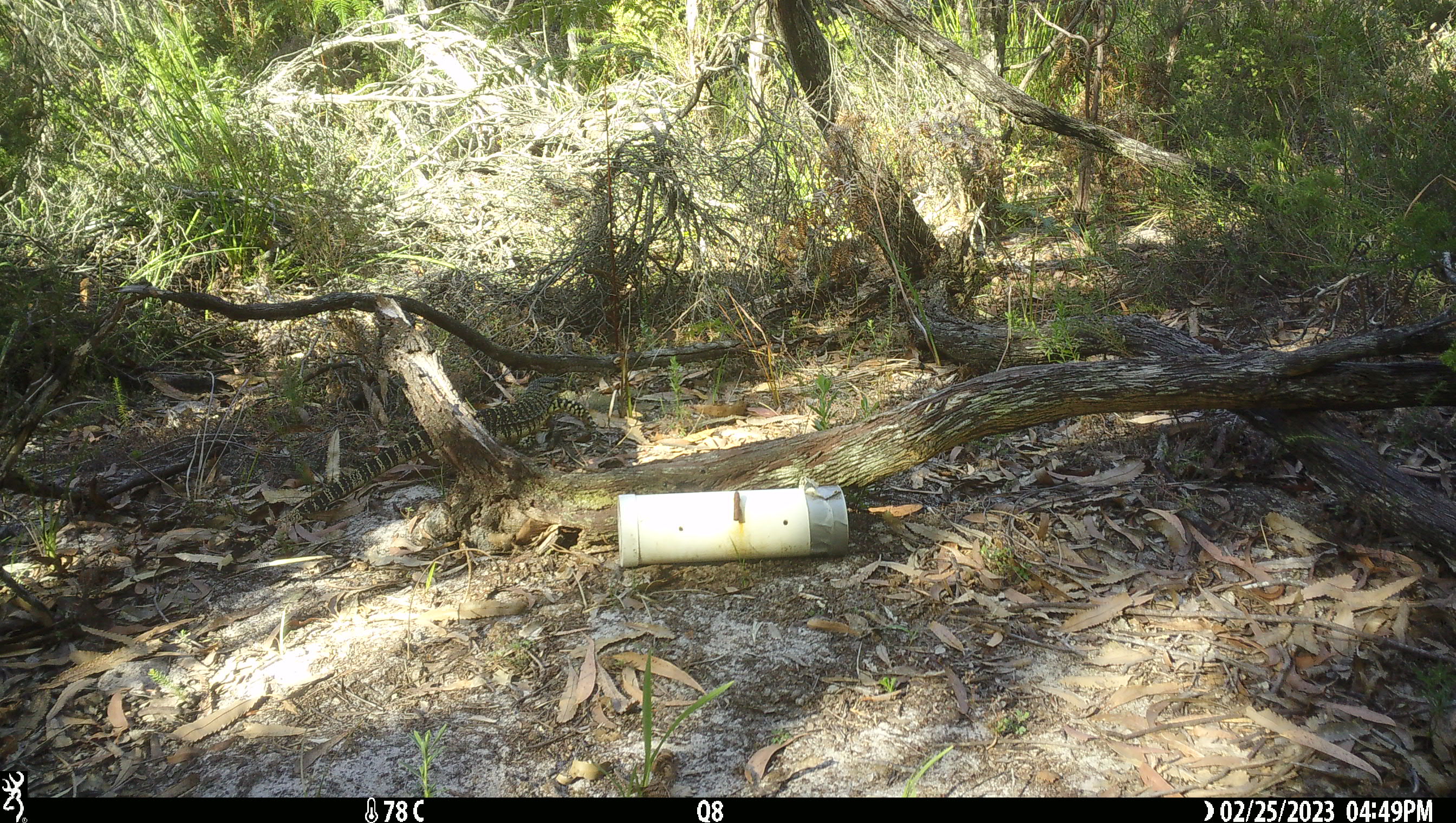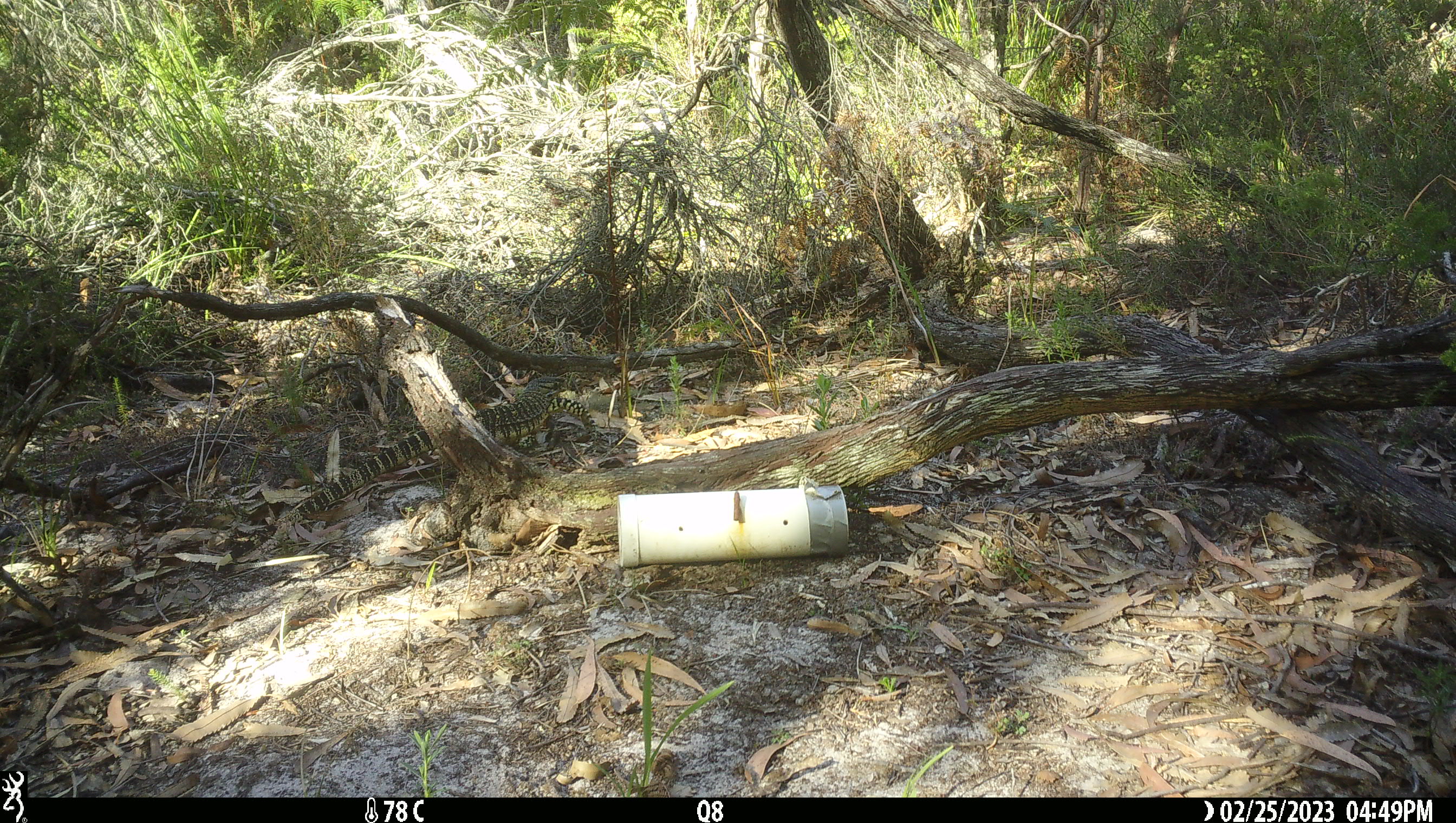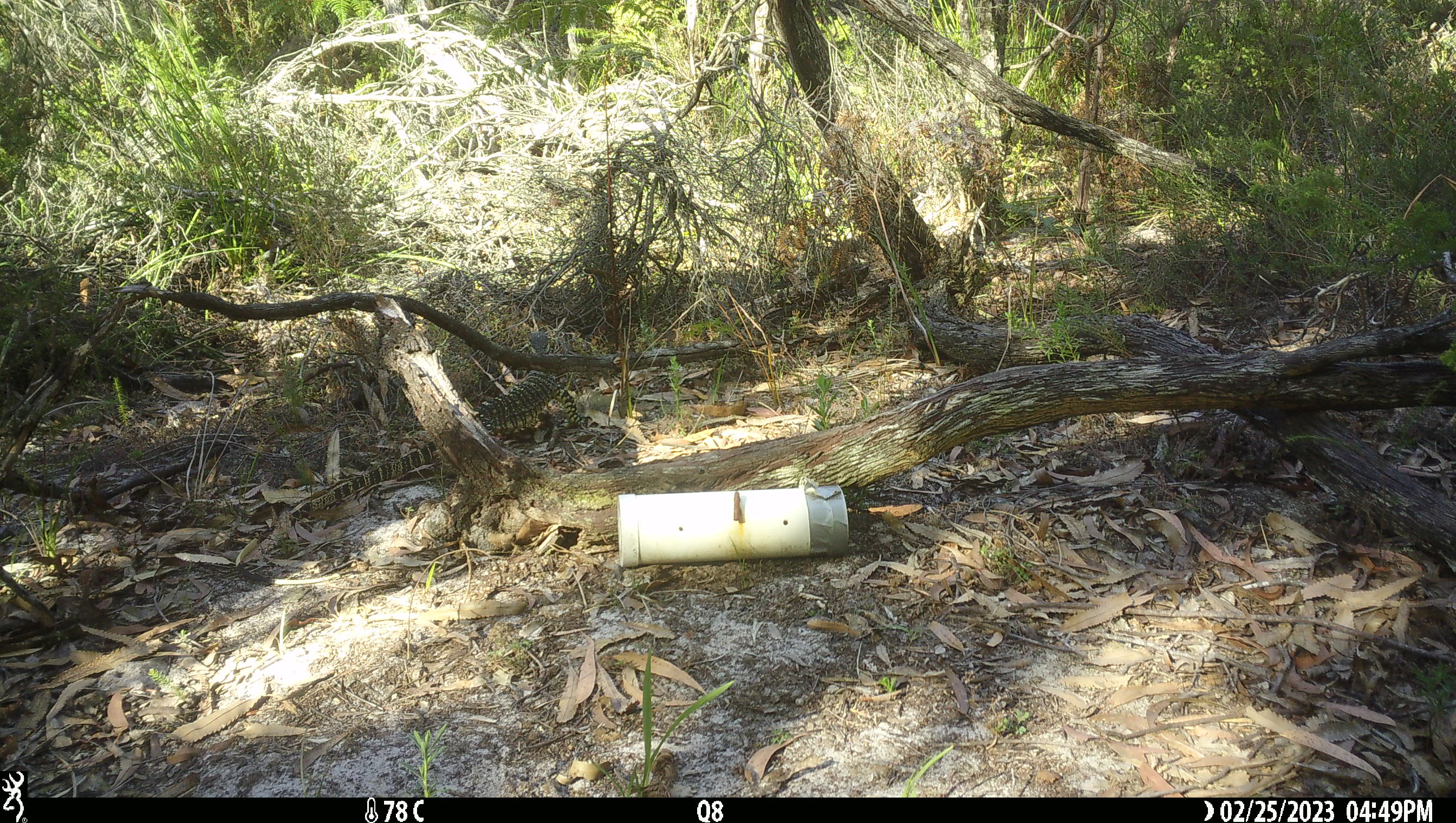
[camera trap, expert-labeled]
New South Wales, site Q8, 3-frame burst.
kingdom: Animalia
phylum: Chordata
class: Reptilia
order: Squamata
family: Varanidae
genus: Varanus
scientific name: Varanus varius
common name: lace monitor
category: goanna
Goanna (lace monitor) (Varanus varius).